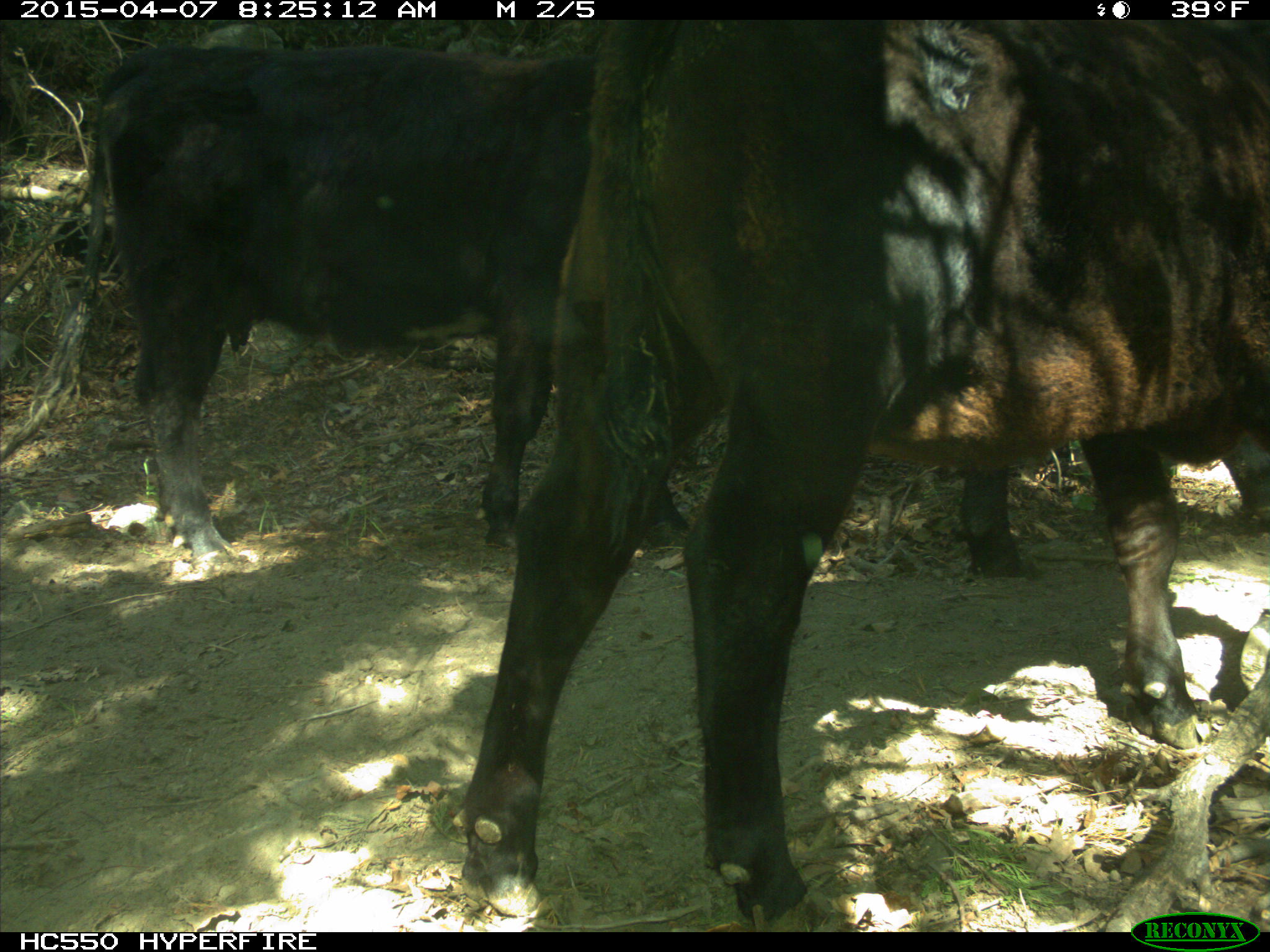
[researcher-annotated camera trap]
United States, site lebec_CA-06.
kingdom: Animalia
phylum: Chordata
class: Mammalia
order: Artiodactyla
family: Bovidae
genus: Bos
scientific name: Bos taurus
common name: domestic cow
Bos taurus (domestic cow).